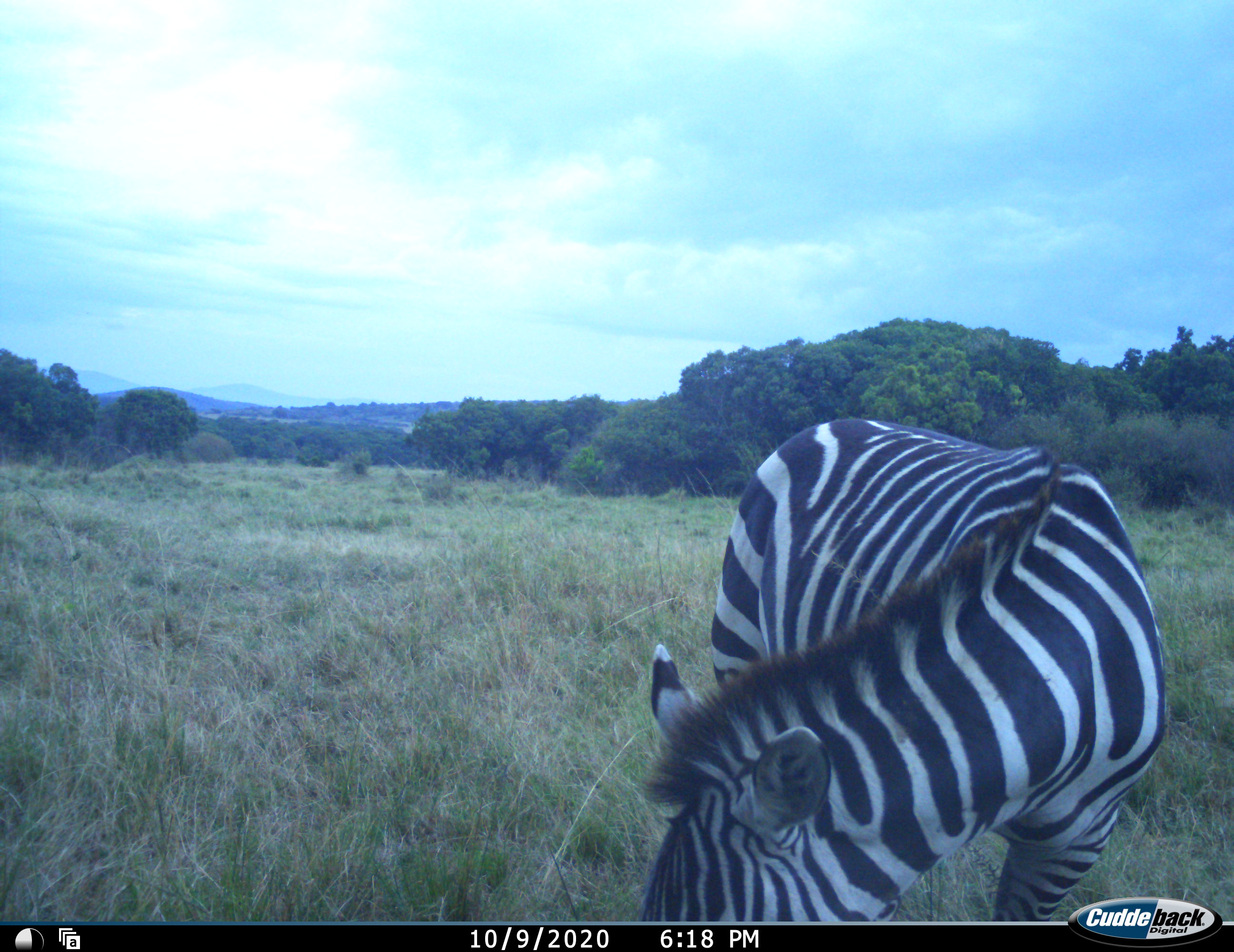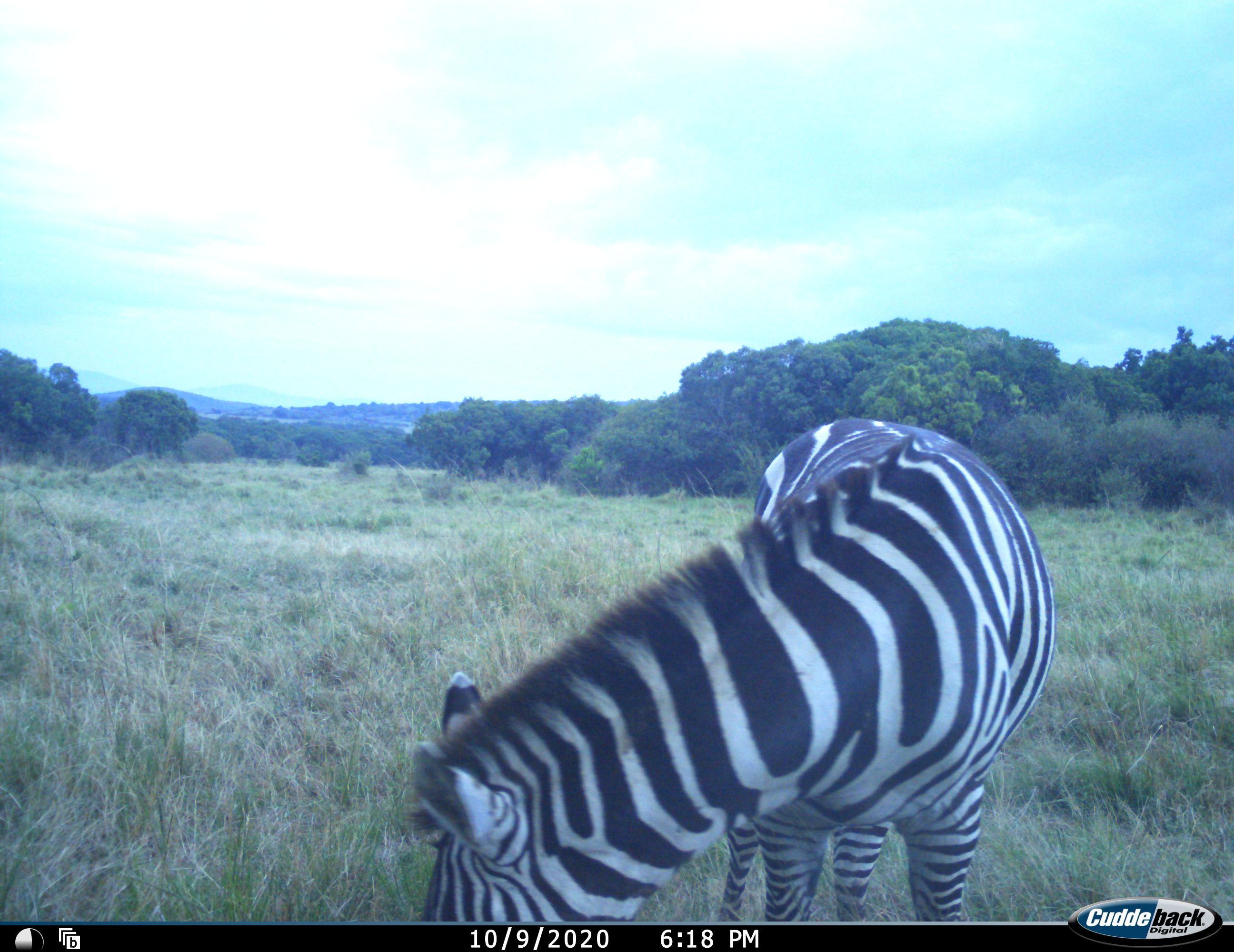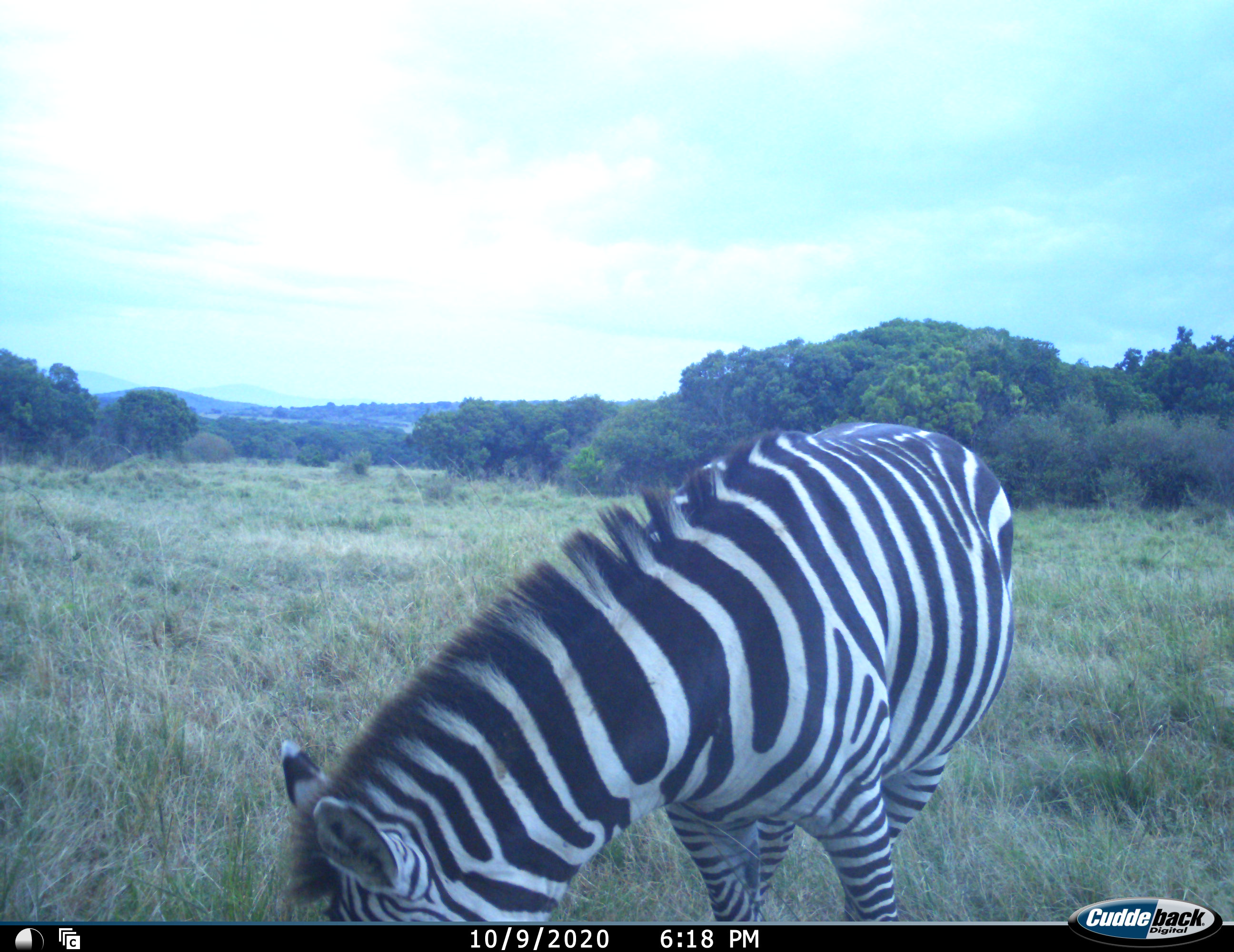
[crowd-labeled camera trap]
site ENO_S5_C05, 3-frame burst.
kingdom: Animalia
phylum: Chordata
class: Mammalia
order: Perissodactyla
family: Equidae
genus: Equus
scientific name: Equus quagga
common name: plains zebra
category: zebraplains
Zebraplains (plains zebra) (Equus quagga), count 1. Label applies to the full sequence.